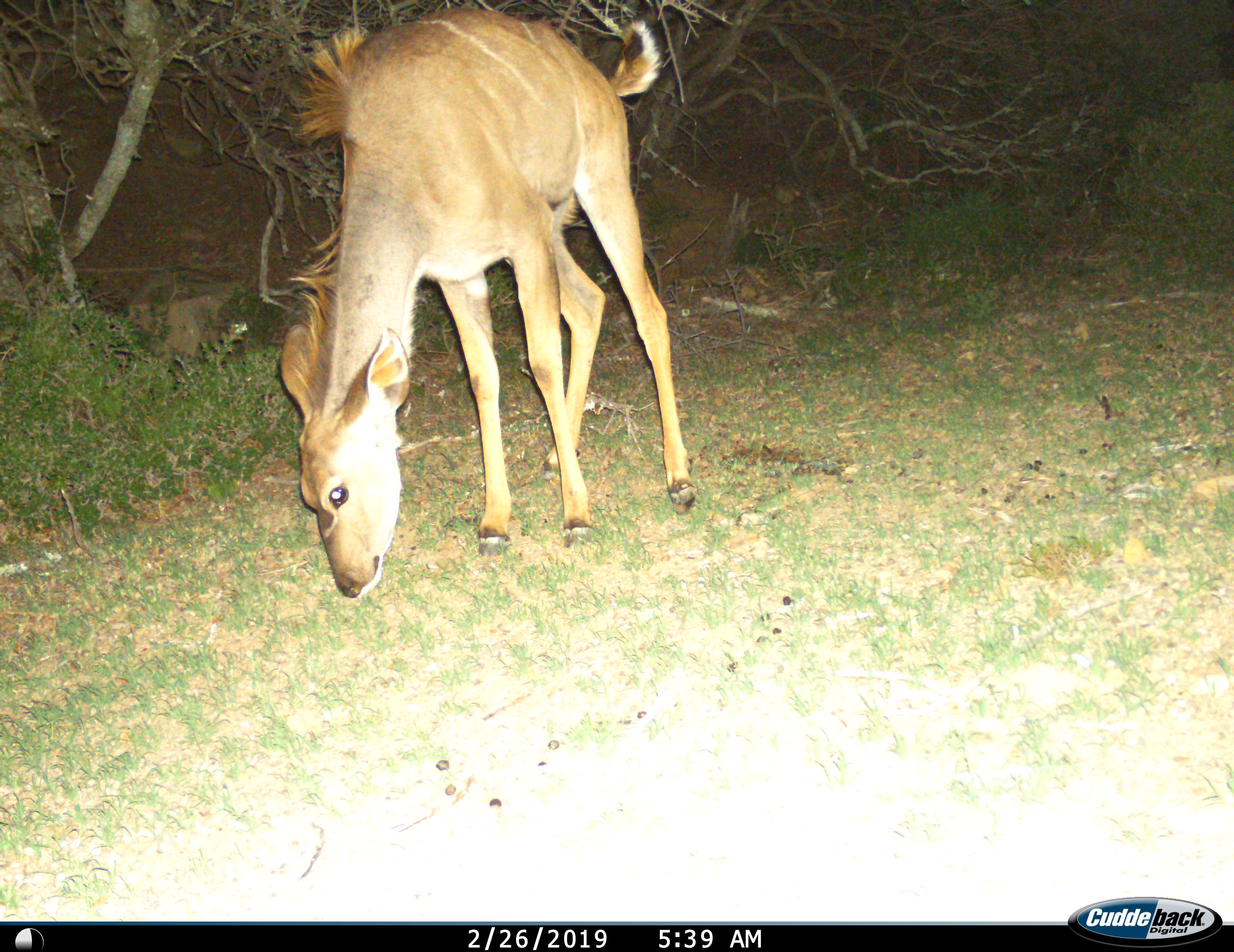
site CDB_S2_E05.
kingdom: Animalia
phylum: Chordata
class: Mammalia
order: Artiodactyla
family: Bovidae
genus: Tragelaphus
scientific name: Tragelaphus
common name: kudu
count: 1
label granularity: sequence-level